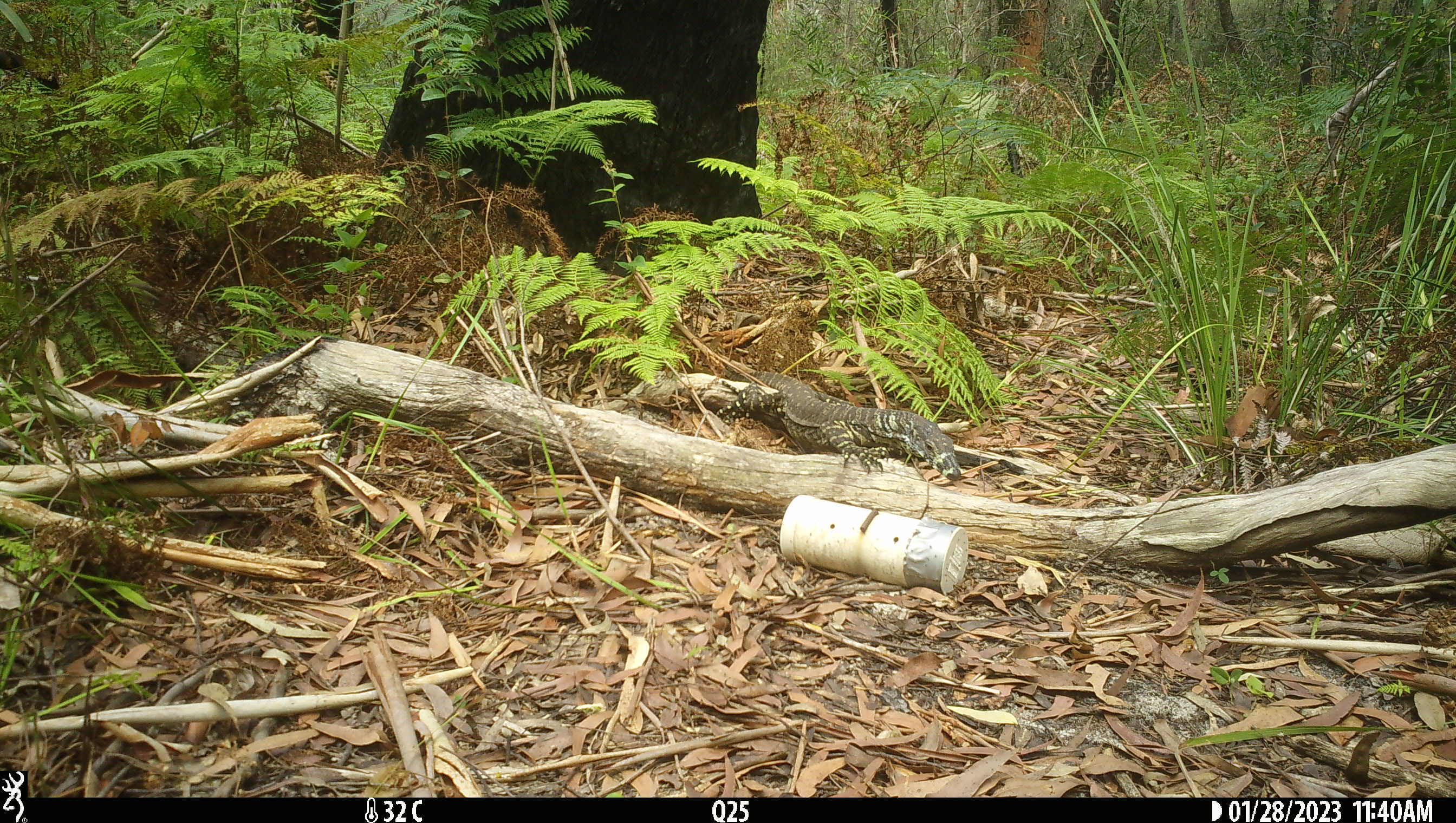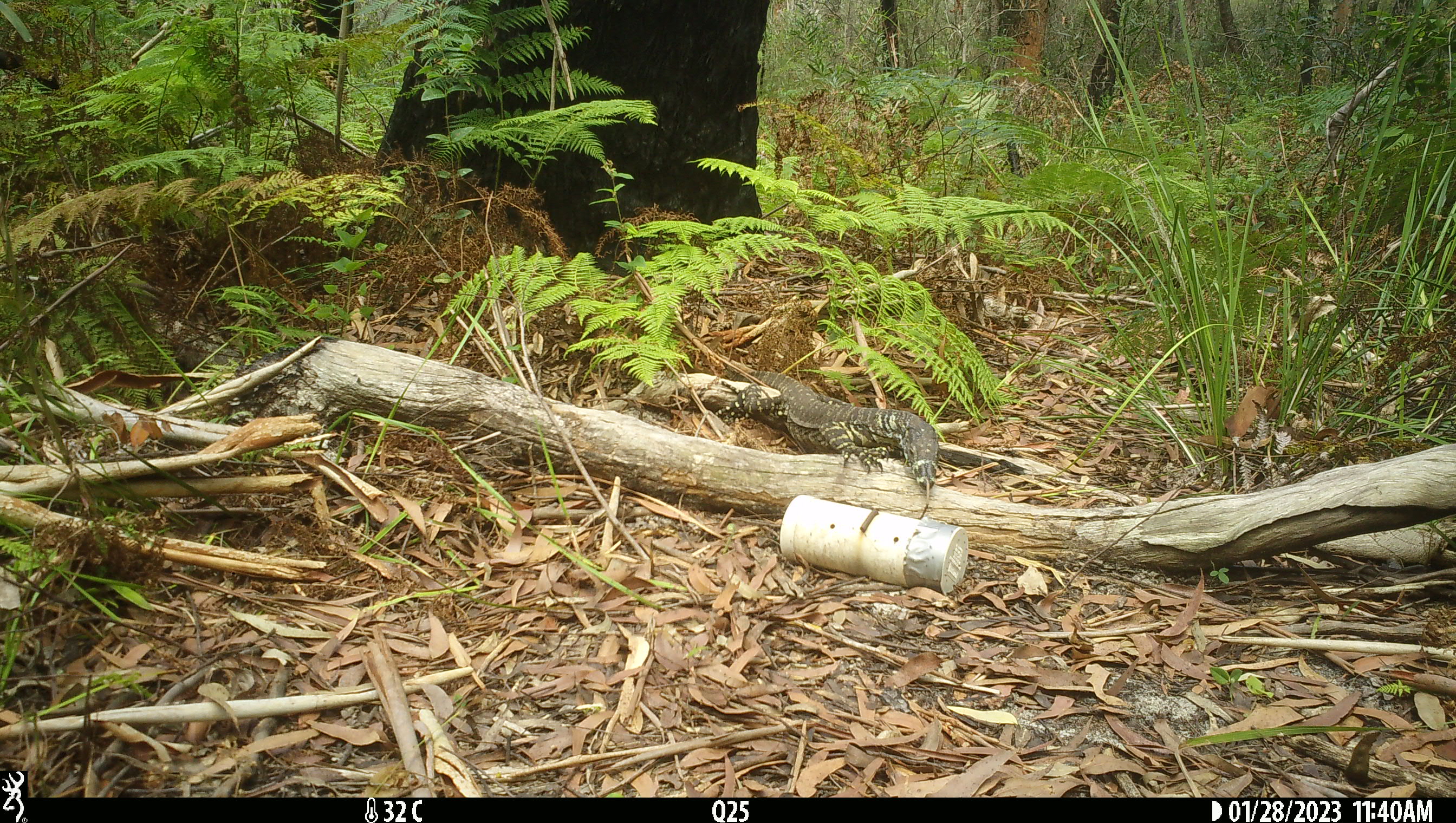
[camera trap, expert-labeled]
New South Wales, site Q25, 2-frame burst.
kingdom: Animalia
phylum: Chordata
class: Reptilia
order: Squamata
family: Varanidae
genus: Varanus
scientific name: Varanus varius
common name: lace monitor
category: goanna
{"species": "goanna (lace monitor) (Varanus varius)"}